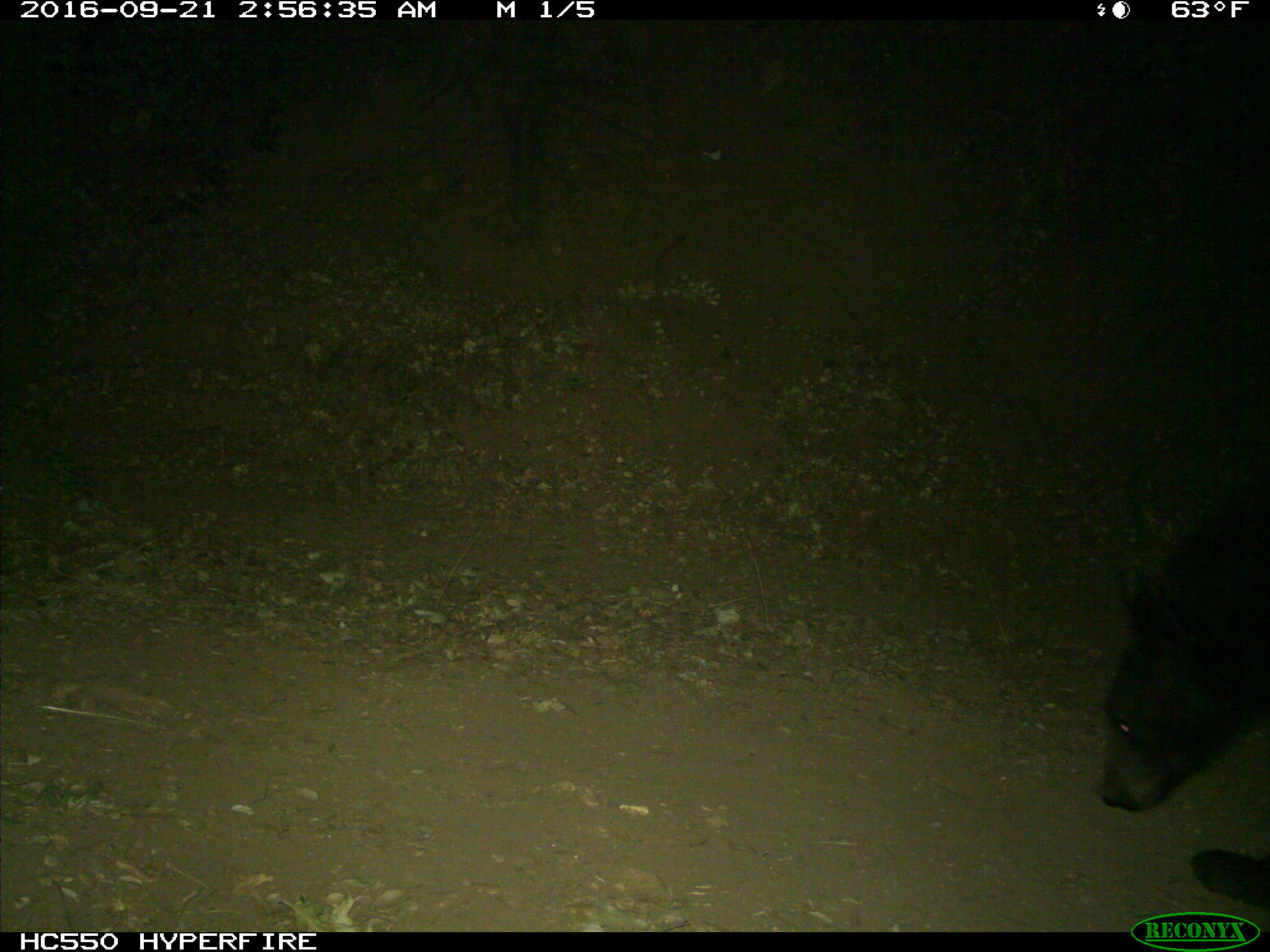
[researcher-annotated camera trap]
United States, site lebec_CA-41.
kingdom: Animalia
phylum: Chordata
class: Mammalia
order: Carnivora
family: Ursidae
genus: Ursus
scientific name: Ursus americanus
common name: american black bear